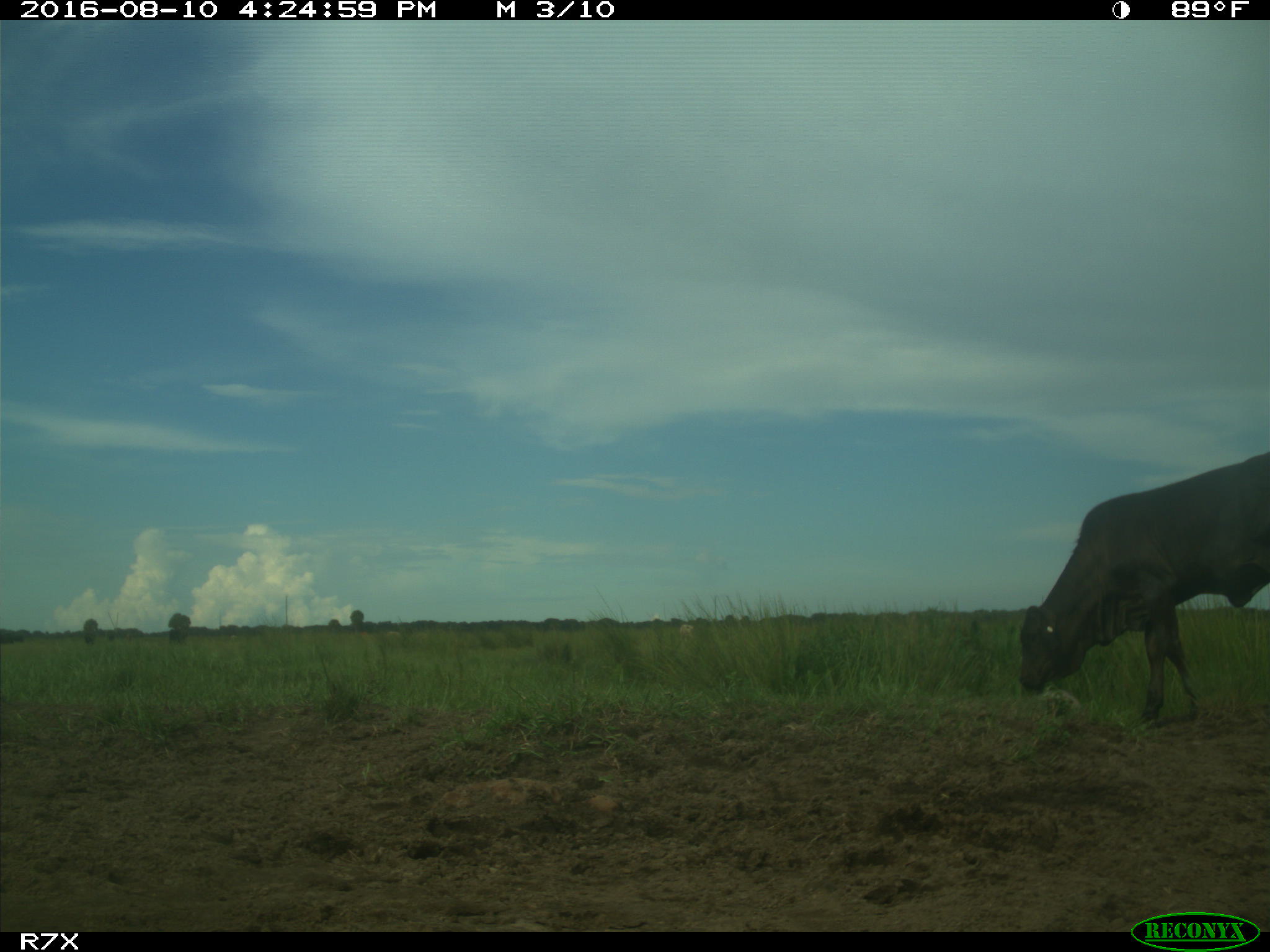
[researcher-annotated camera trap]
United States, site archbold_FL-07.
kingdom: Animalia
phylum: Chordata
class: Mammalia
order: Artiodactyla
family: Bovidae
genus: Bos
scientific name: Bos taurus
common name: domestic cow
Bos taurus (domestic cow).